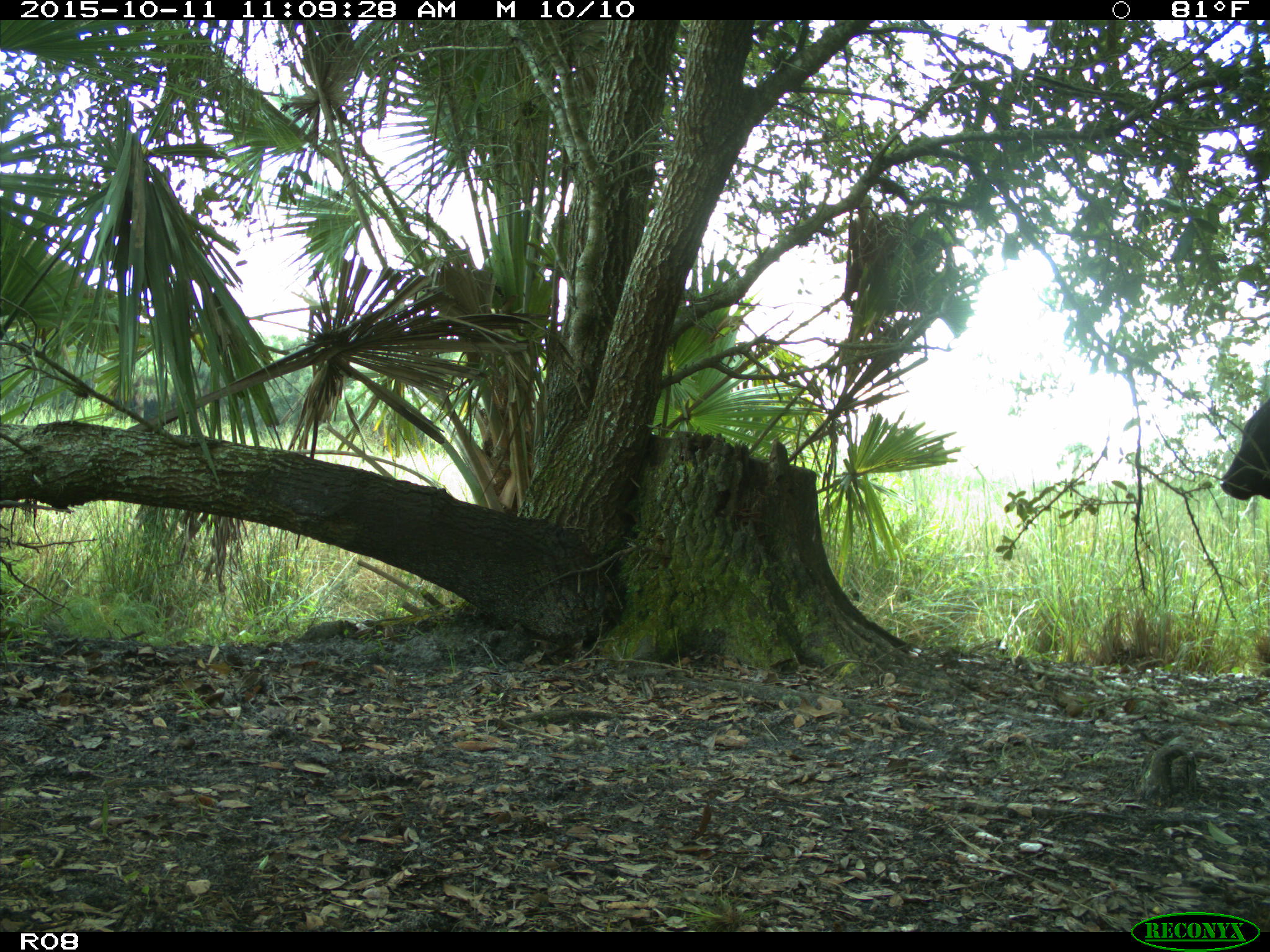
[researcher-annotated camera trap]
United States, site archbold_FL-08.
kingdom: Animalia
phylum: Chordata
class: Mammalia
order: Artiodactyla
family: Bovidae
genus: Bos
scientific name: Bos taurus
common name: domestic cow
Bos taurus (domestic cow).